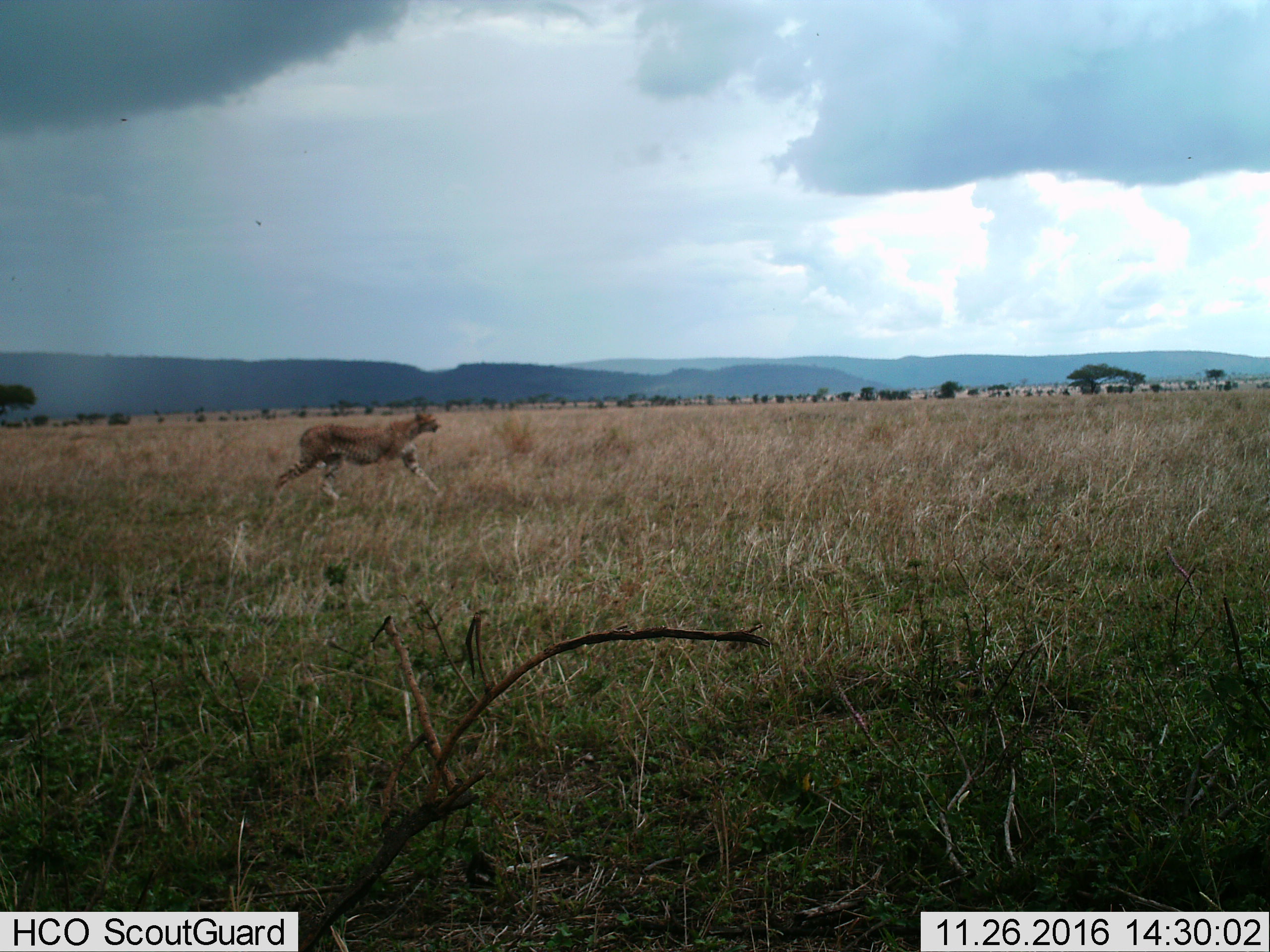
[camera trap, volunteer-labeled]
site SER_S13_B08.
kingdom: Animalia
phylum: Chordata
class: Mammalia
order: Carnivora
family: Felidae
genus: Acinonyx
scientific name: Acinonyx jubatus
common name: cheetah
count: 1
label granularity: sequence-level